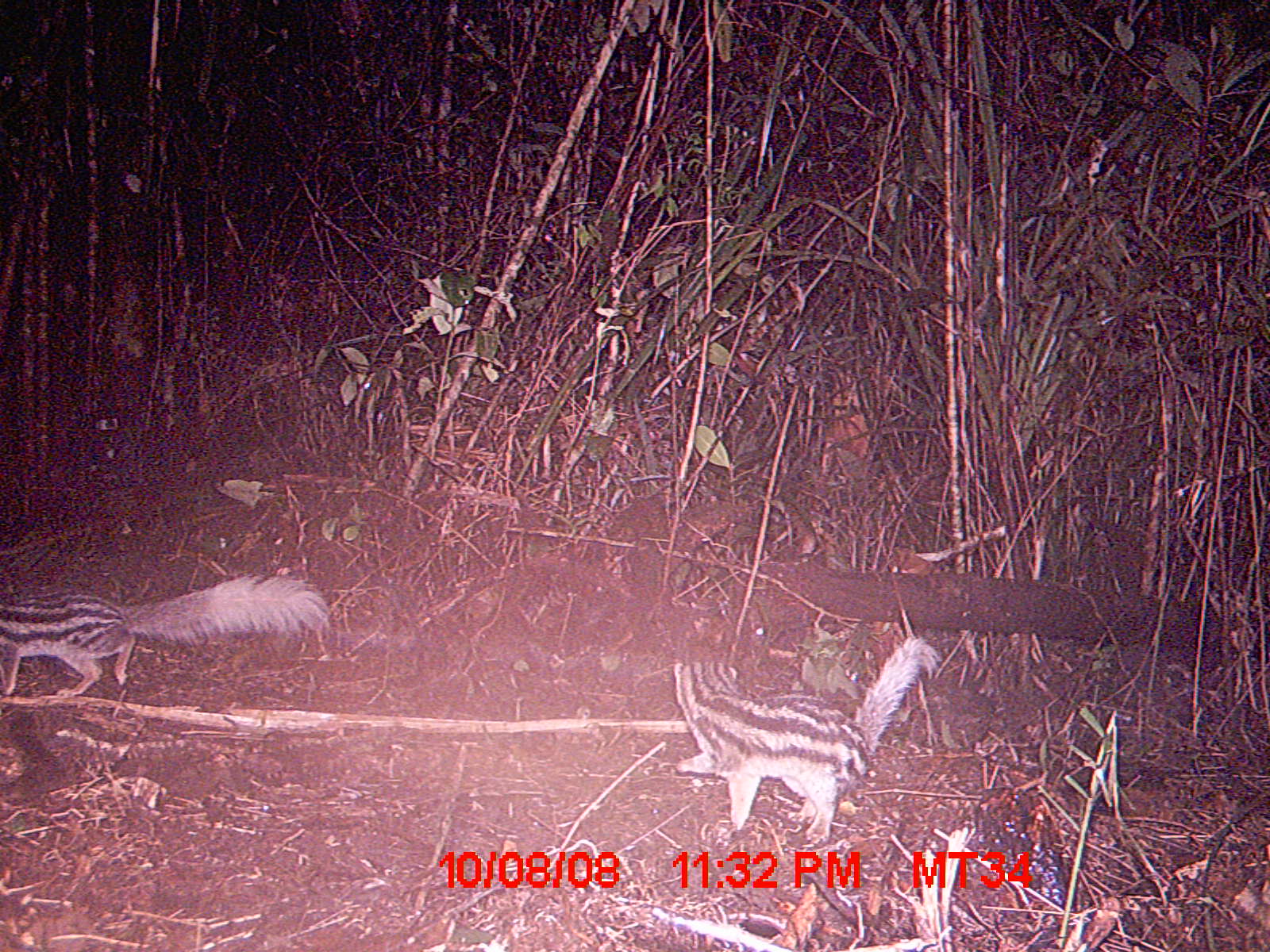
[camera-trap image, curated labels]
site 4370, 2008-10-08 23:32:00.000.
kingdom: Animalia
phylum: Chordata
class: Mammalia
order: Carnivora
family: Eupleridae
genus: Galidictis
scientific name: Galidictis fasciata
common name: broad-striped vontsira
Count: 2.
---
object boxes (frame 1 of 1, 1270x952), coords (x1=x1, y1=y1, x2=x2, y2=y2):
galidictis fasciata: (x1=673, y1=635, x2=940, y2=847); (x1=0, y1=573, x2=330, y2=696)